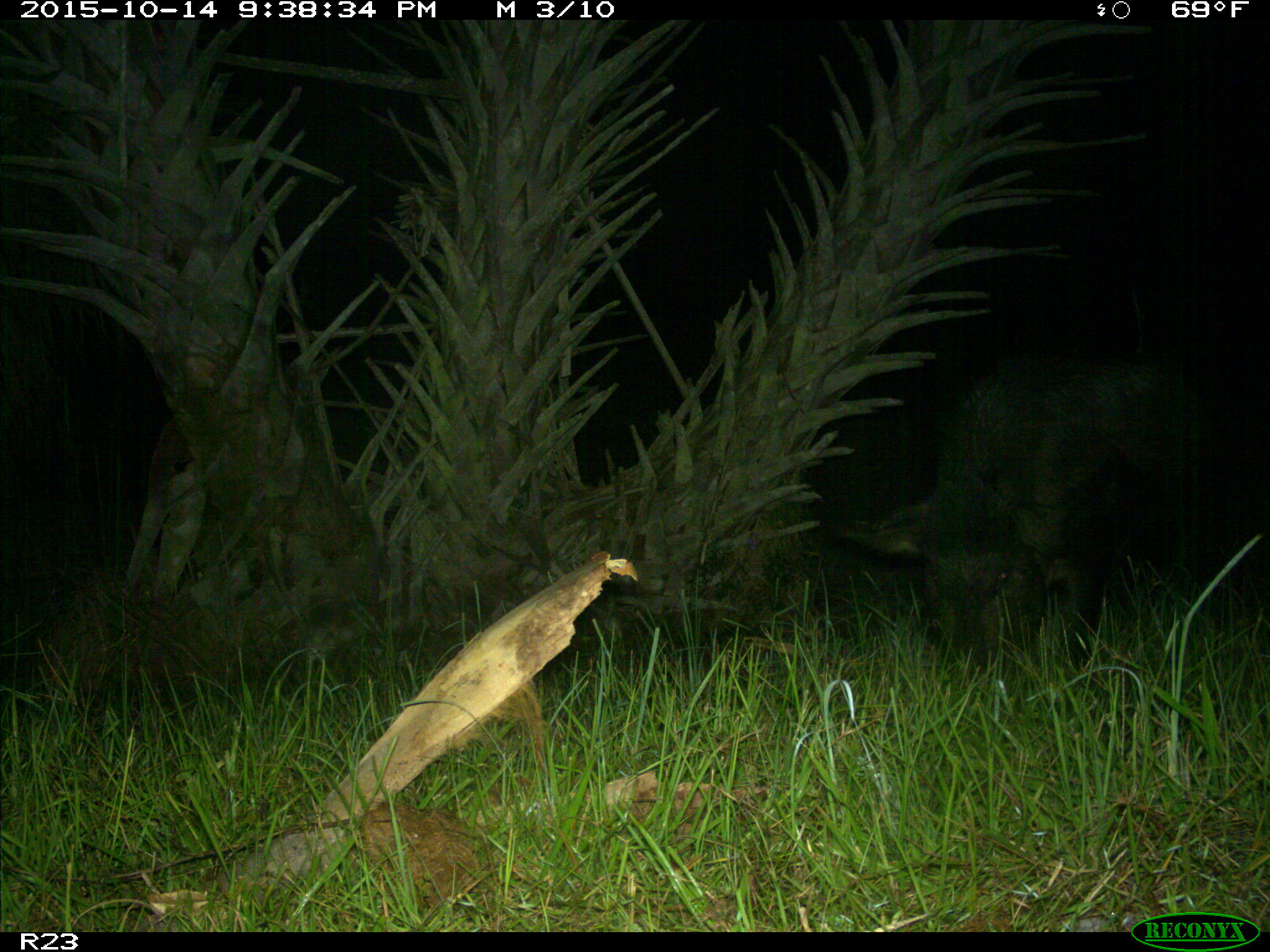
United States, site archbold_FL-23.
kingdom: Animalia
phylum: Chordata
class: Mammalia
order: Artiodactyla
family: Suidae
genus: Sus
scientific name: Sus scrofa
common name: wild boar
Sus scrofa (wild boar).